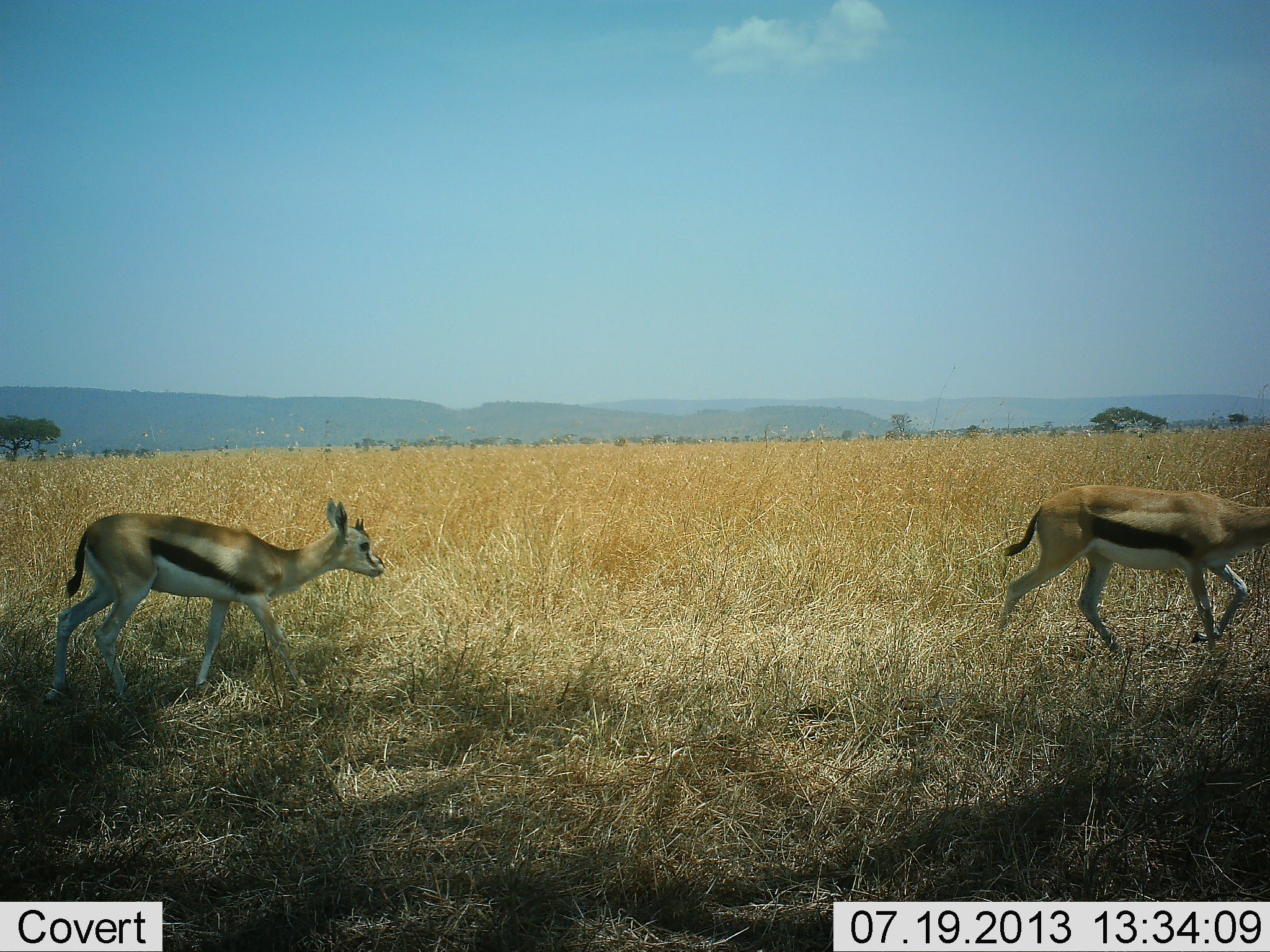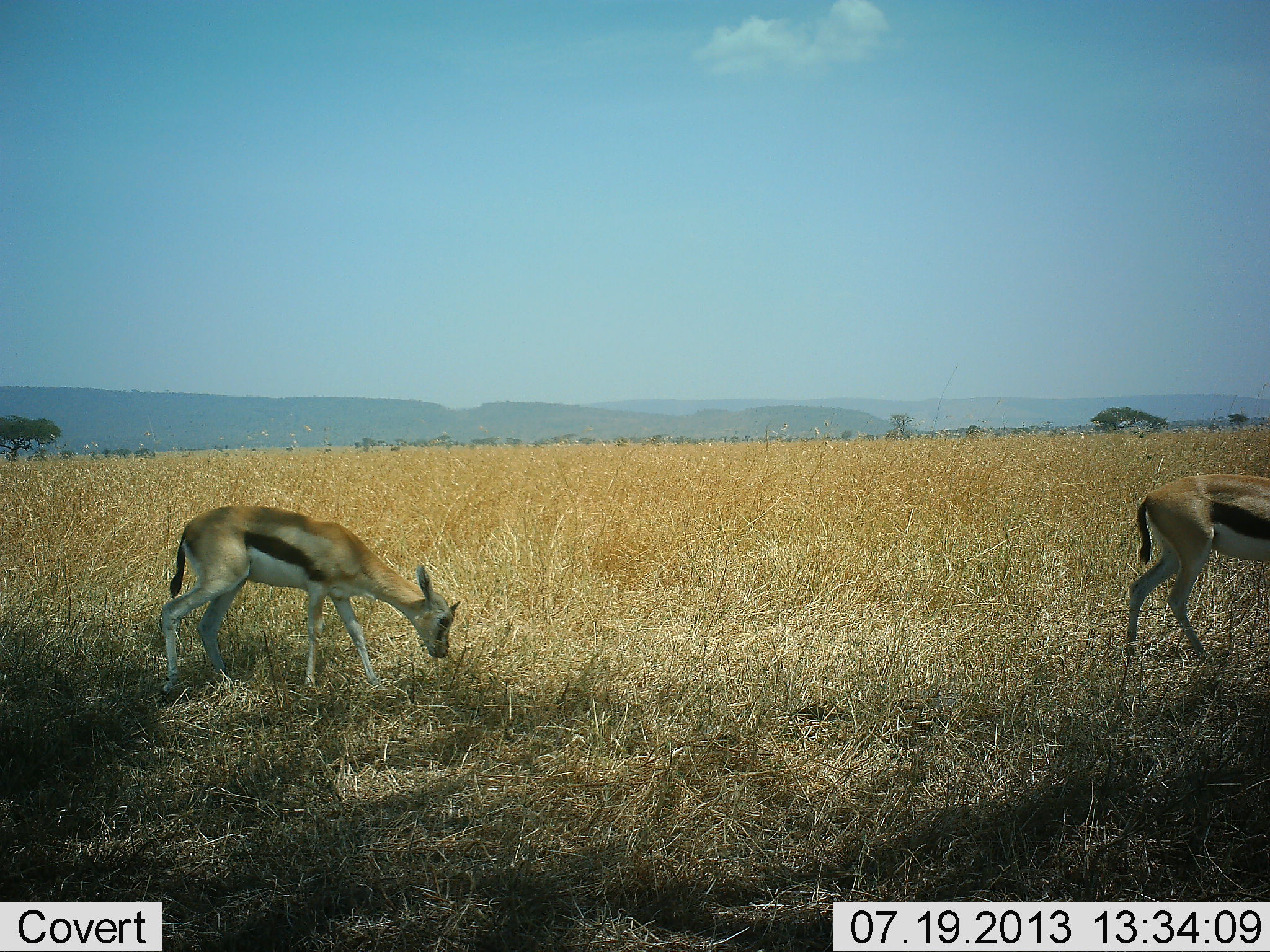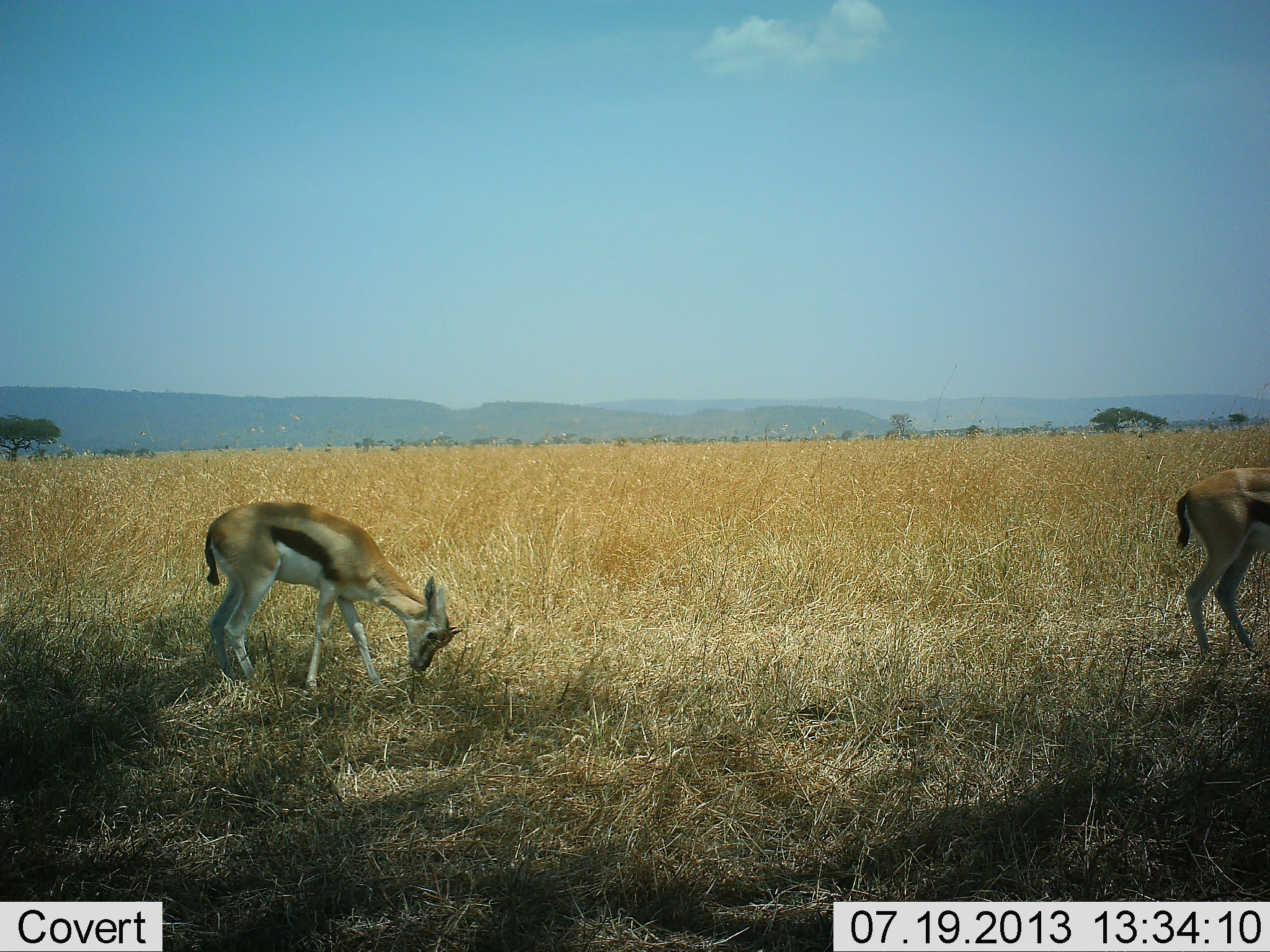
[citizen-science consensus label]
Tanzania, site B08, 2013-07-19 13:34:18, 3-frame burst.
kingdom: Animalia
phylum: Chordata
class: Mammalia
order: Artiodactyla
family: Bovidae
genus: Eudorcas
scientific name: Eudorcas thomsonii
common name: thomson's gazelle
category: gazellethomsons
Gazellethomsons (thomson's gazelle) (Eudorcas thomsonii), count 2. Behavior (volunteer vote fractions): standing 10%, resting 0%, moving 60%, interacting 0%. Young present (vote fraction): 10%. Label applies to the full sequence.